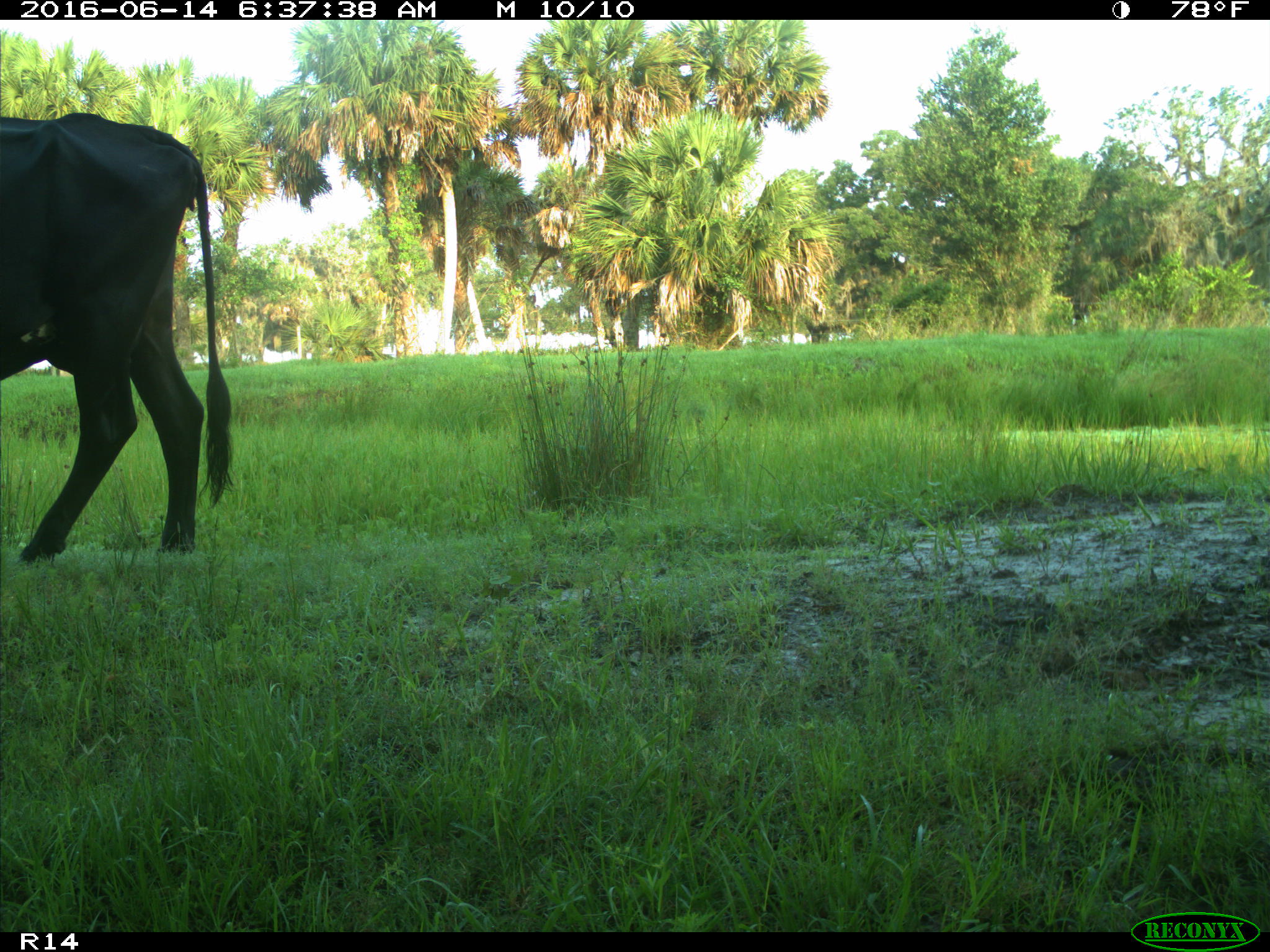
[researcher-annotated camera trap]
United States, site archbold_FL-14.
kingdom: Animalia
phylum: Chordata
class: Mammalia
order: Artiodactyla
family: Bovidae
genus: Bos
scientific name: Bos taurus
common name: domestic cow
Bos taurus (domestic cow).